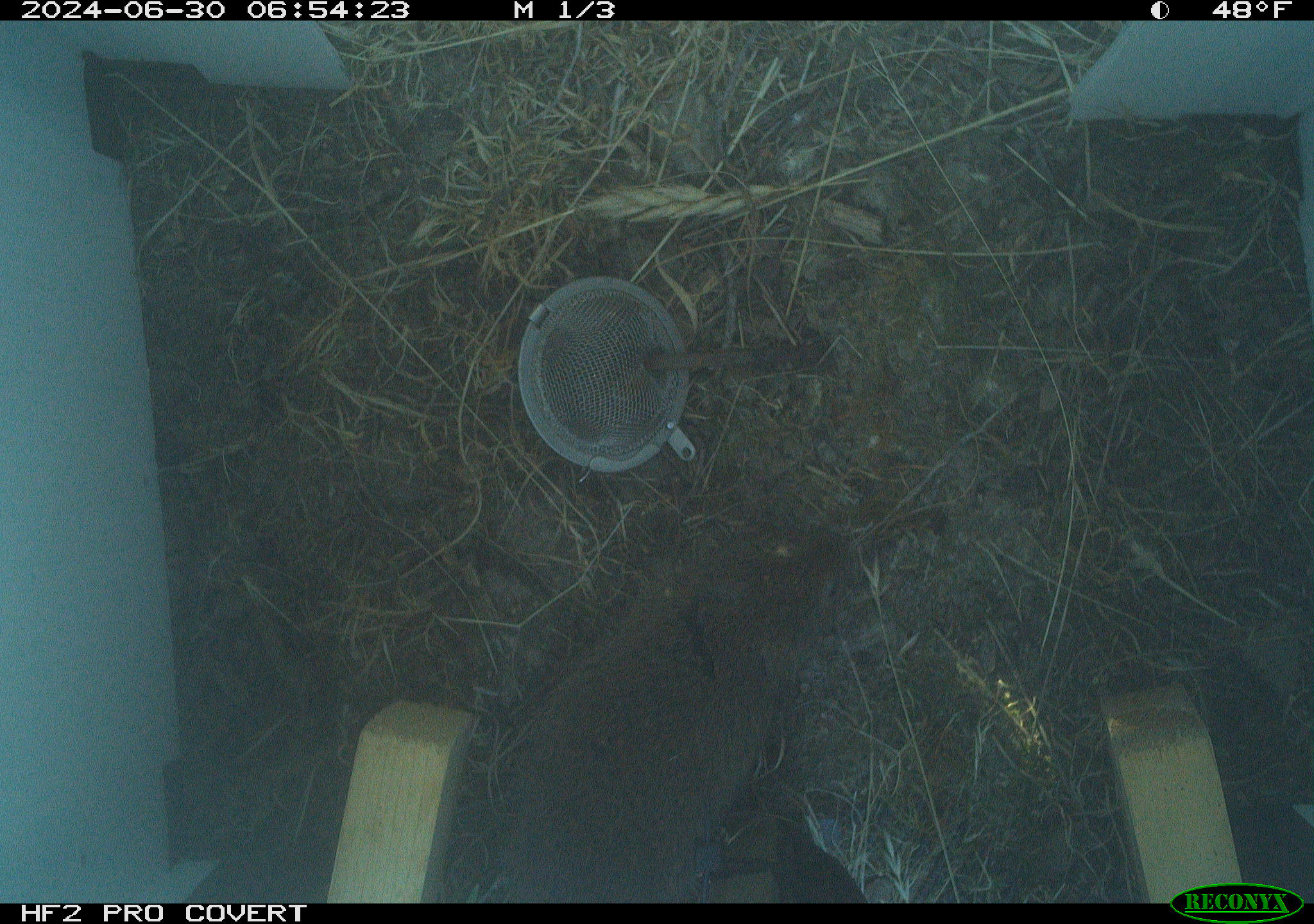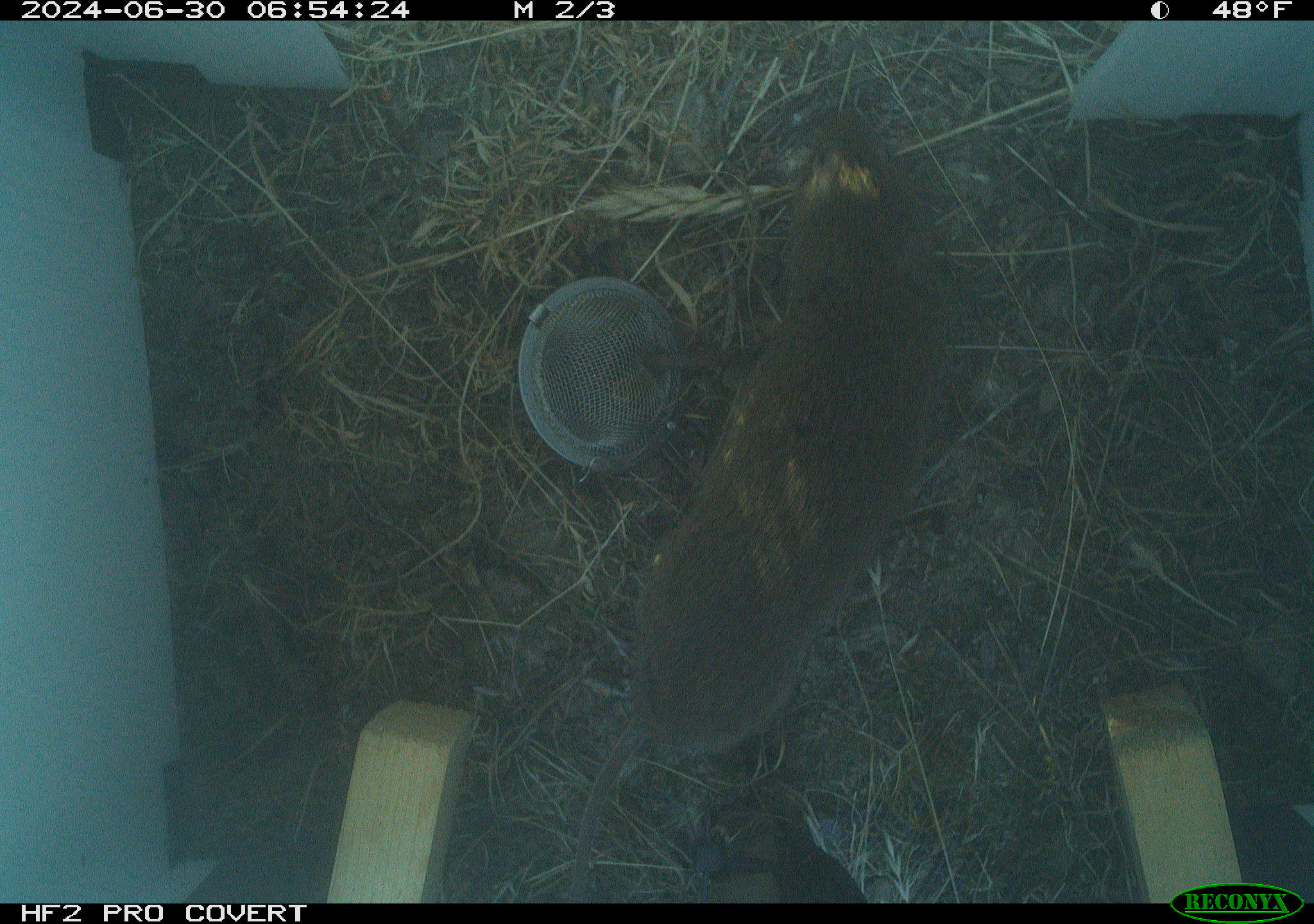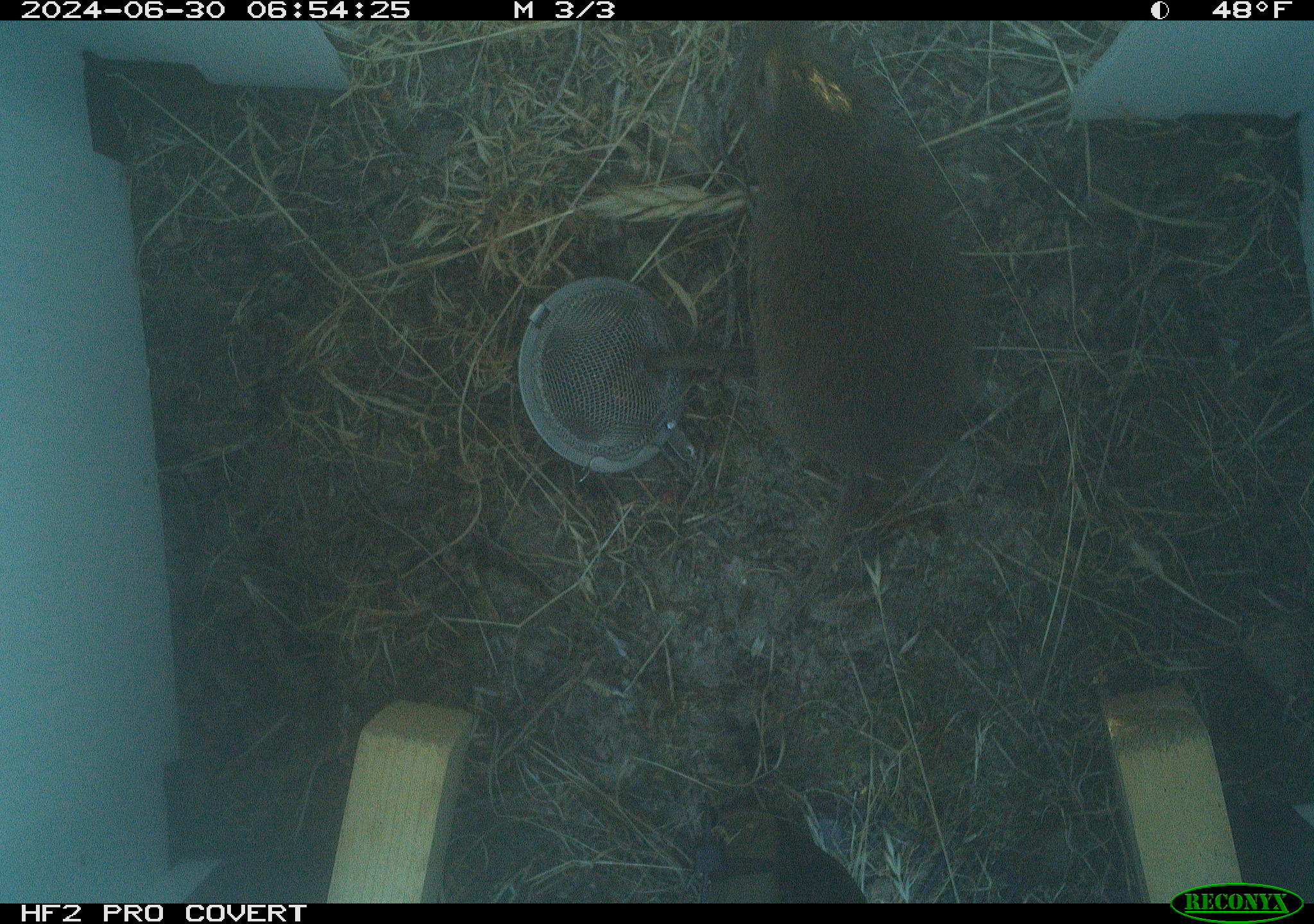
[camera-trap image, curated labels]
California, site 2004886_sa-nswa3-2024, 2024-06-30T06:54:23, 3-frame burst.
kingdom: Animalia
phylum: Chordata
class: Mammalia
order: Rodentia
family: Cricetidae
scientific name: Arvicolinae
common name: voles, lemmings, and muskrats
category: arvicolinae subfamily